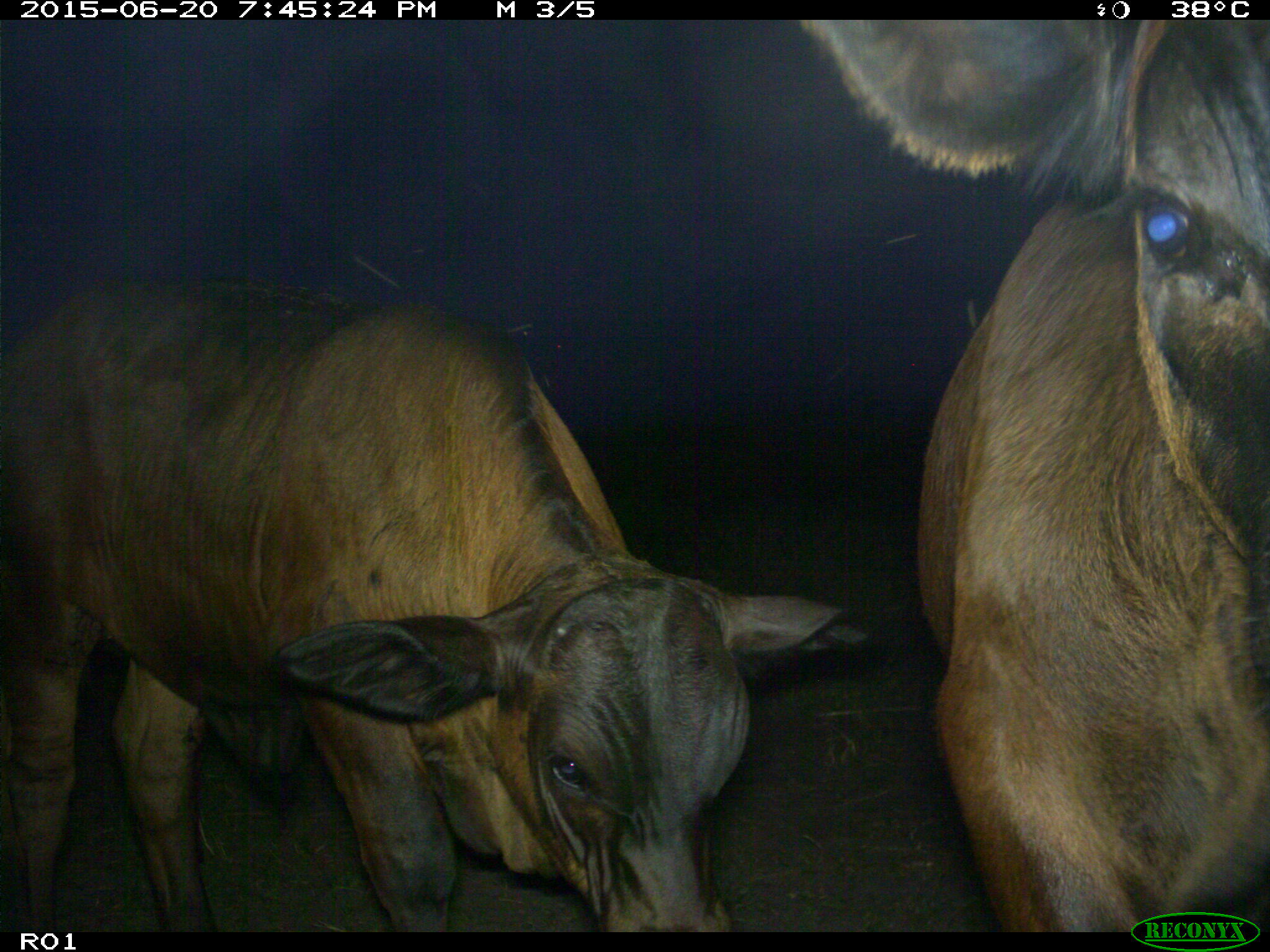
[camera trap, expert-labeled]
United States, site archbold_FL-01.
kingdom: Animalia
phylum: Chordata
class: Mammalia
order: Artiodactyla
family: Bovidae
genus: Bos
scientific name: Bos taurus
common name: domestic cow